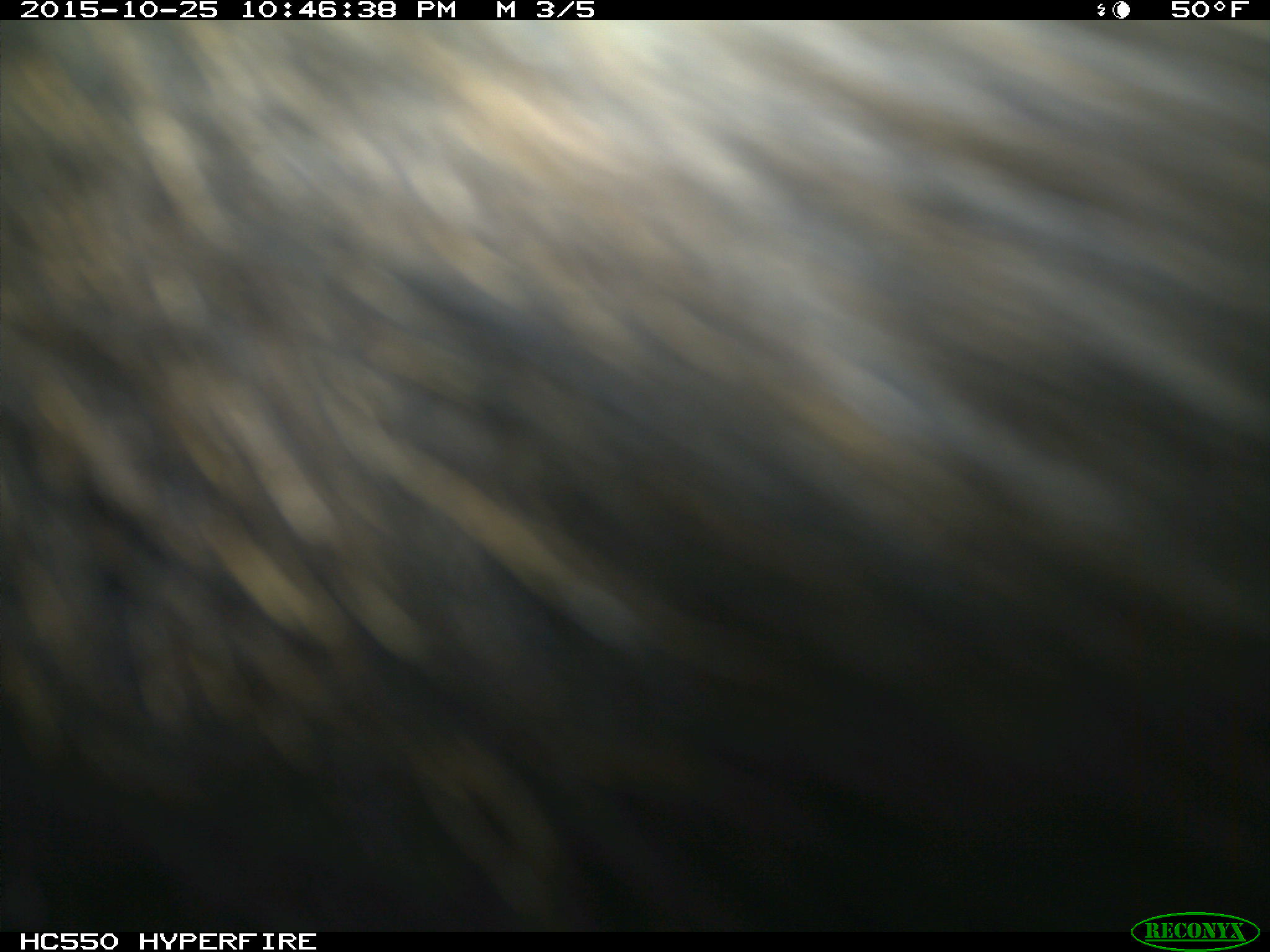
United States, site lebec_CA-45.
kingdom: Animalia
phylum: Chordata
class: Mammalia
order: Artiodactyla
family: Suidae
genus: Sus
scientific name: Sus scrofa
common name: wild boar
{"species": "Sus scrofa (wild boar)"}